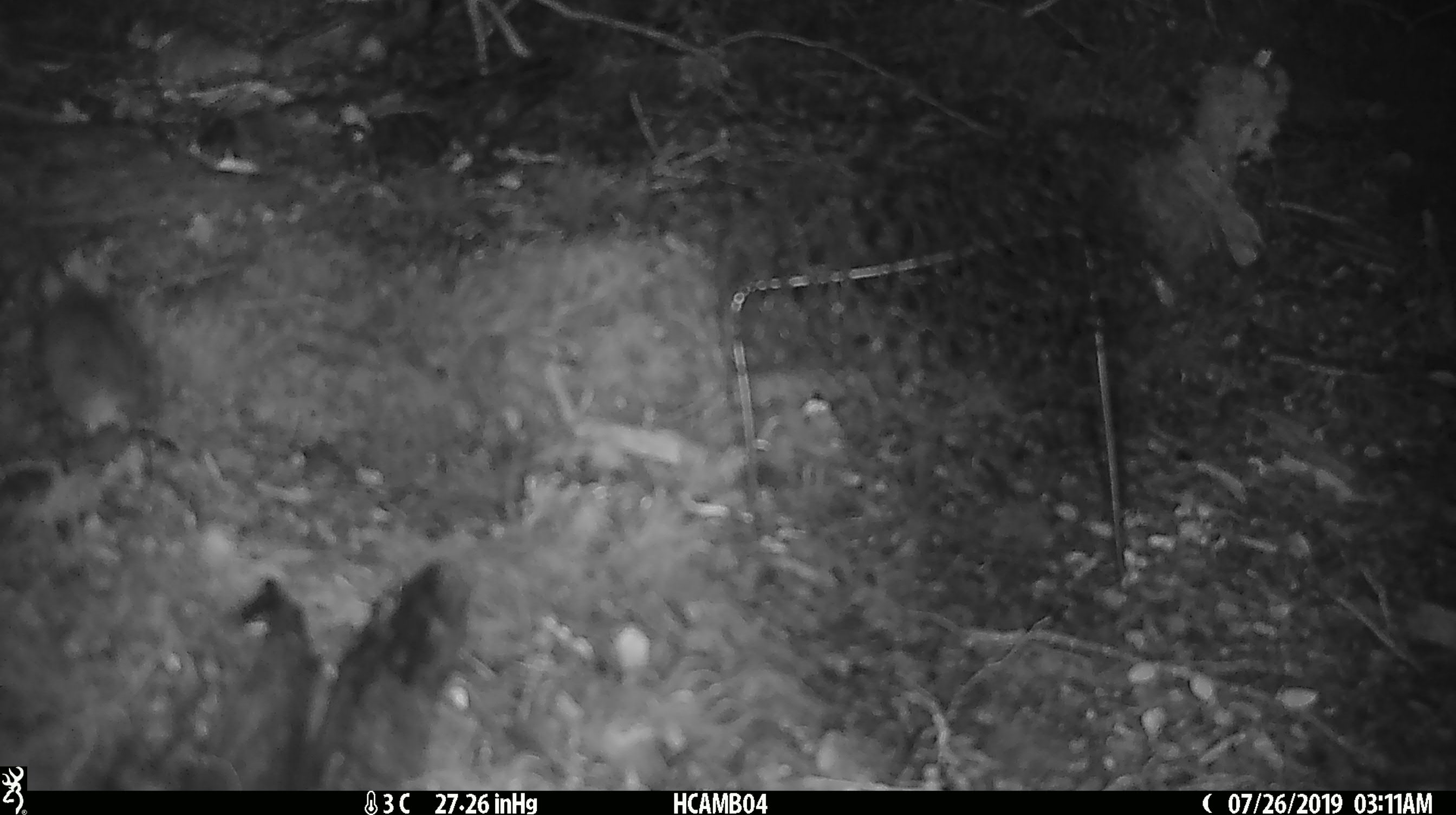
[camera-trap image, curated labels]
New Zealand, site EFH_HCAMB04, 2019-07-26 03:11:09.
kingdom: Animalia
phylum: Chordata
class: Mammalia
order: Rodentia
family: Muridae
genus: Mus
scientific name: Mus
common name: mouse